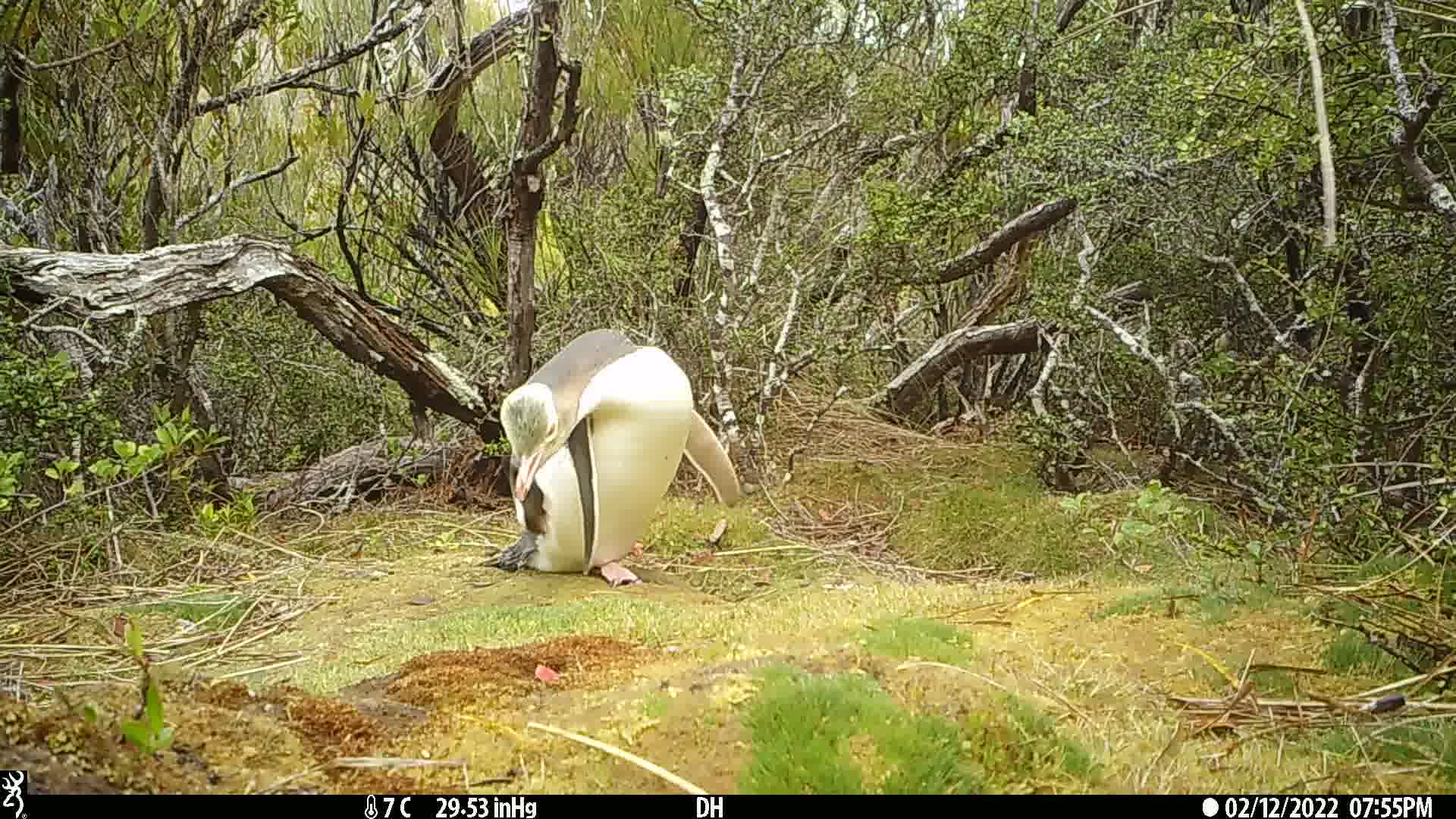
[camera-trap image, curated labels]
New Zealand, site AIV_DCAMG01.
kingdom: Animalia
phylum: Chordata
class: Aves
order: Sphenisciformes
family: Spheniscidae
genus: Megadyptes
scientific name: Megadyptes antipodes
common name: yellow-eyed penguin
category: yellow eyed penguin